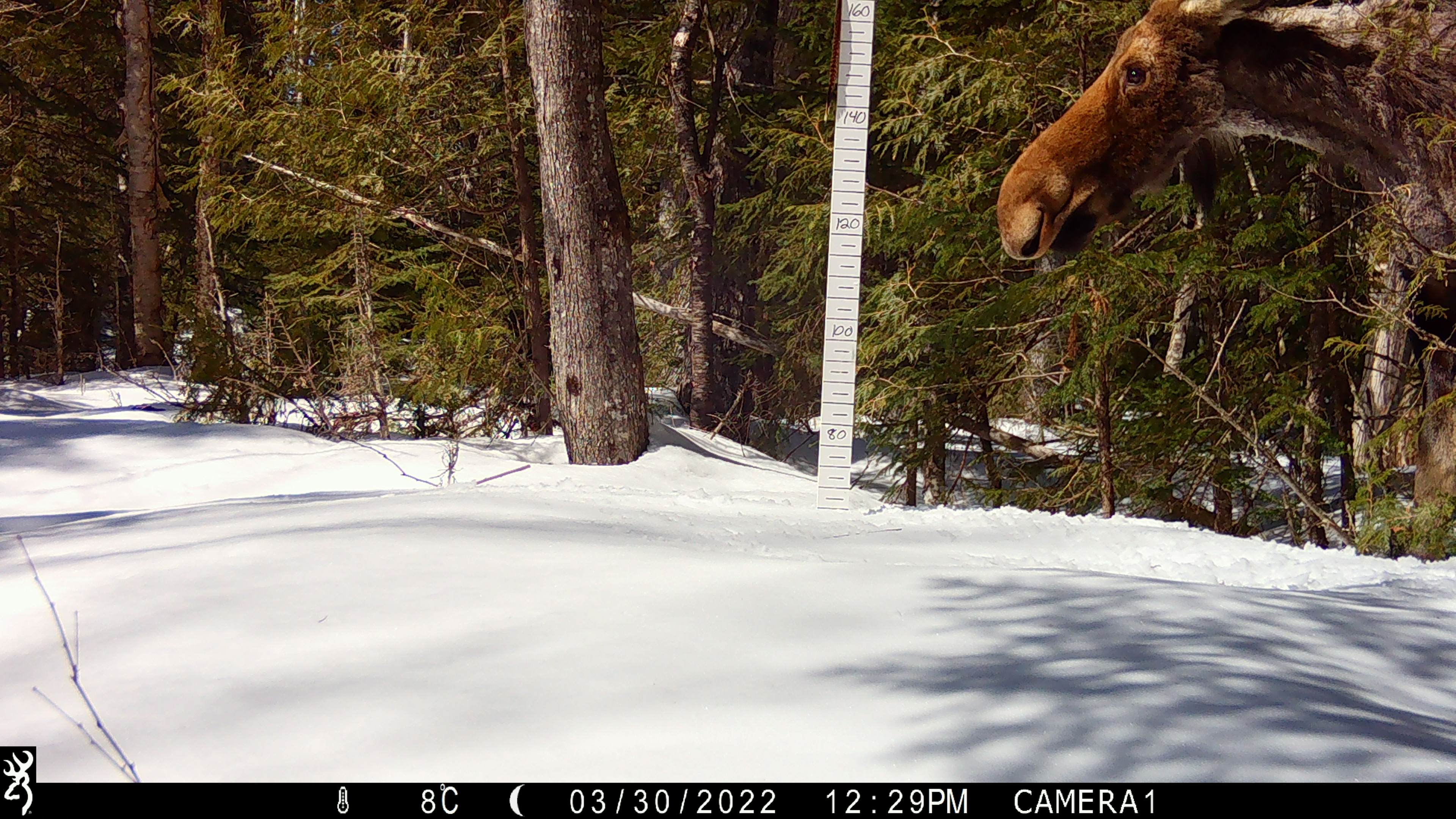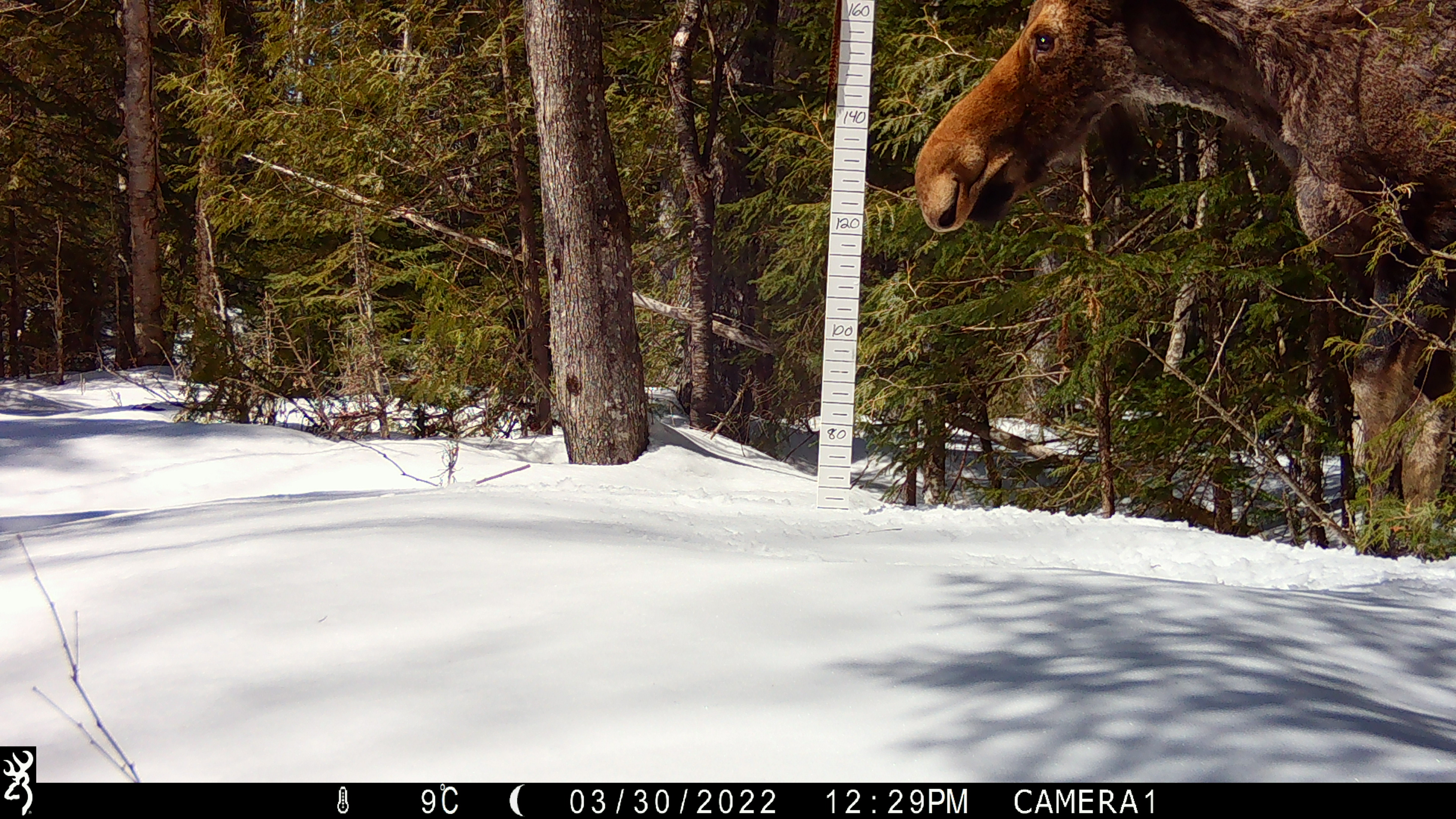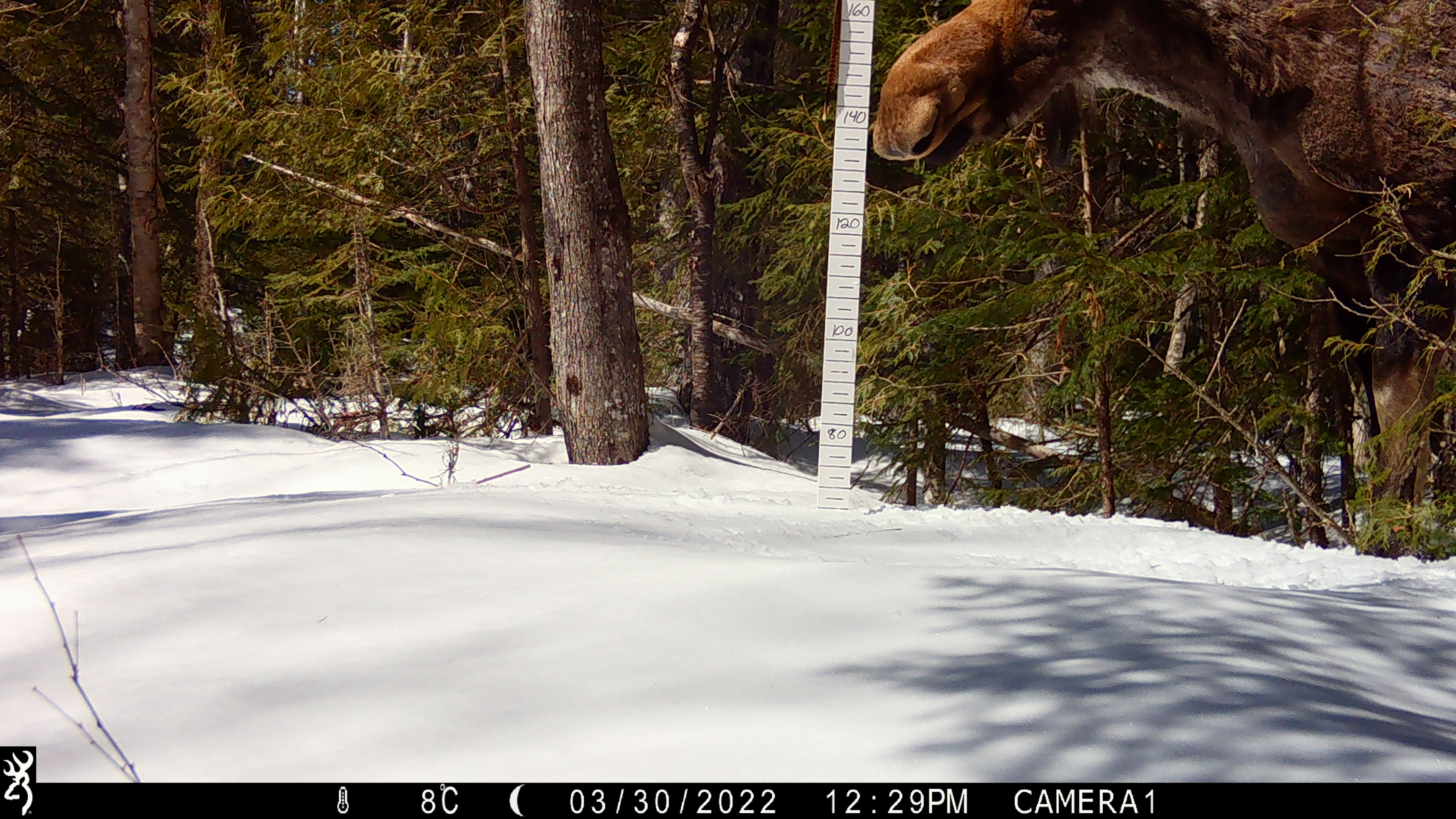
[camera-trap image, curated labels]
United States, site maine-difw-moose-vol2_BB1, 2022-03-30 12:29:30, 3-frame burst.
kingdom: Animalia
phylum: Chordata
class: Mammalia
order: Artiodactyla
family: Cervidae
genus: Alces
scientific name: Alces alces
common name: moose